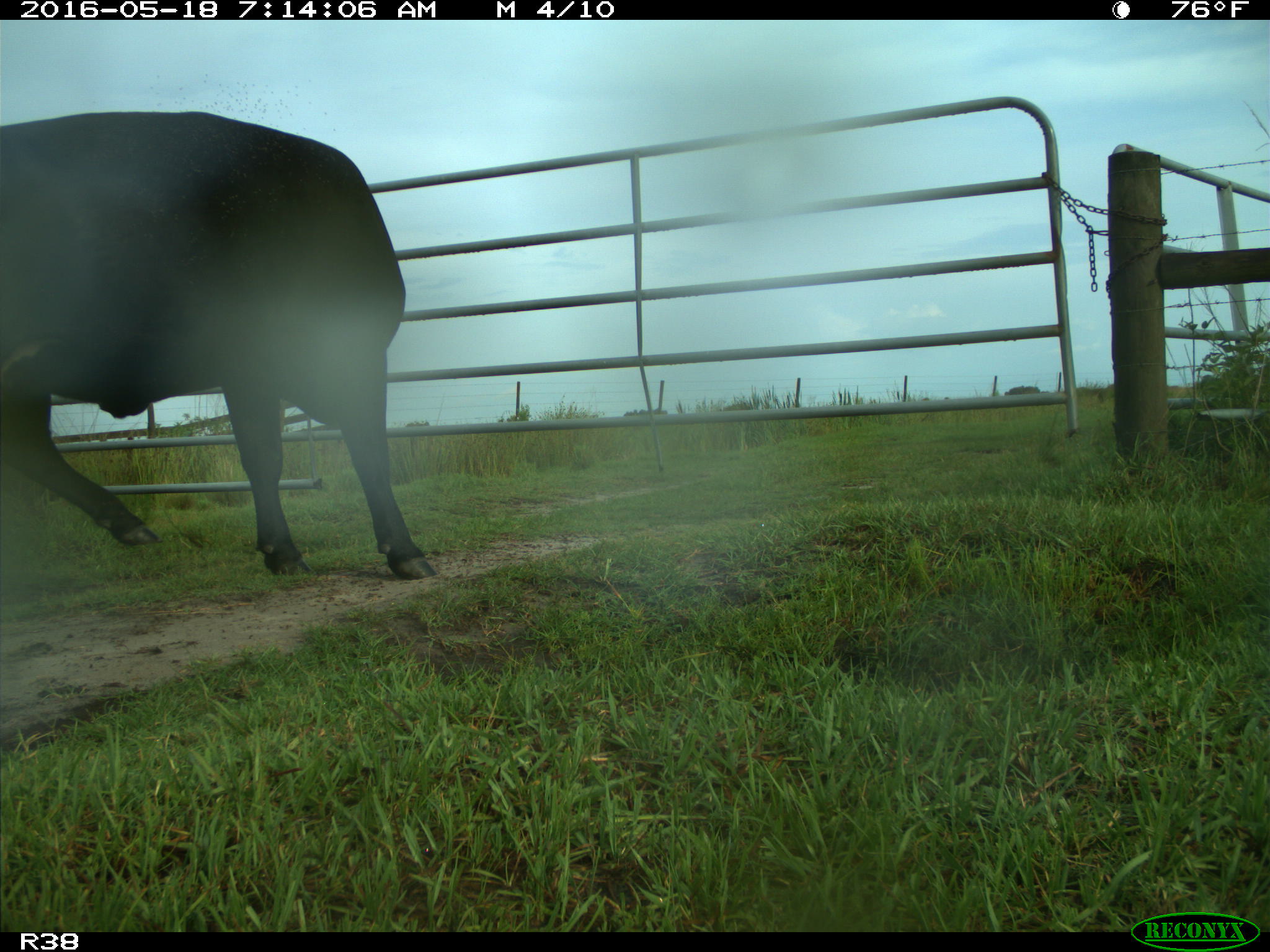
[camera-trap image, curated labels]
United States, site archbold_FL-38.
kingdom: Animalia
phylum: Chordata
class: Mammalia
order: Artiodactyla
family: Bovidae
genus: Bos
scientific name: Bos taurus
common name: domestic cow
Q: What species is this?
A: Bos taurus (domestic cow).